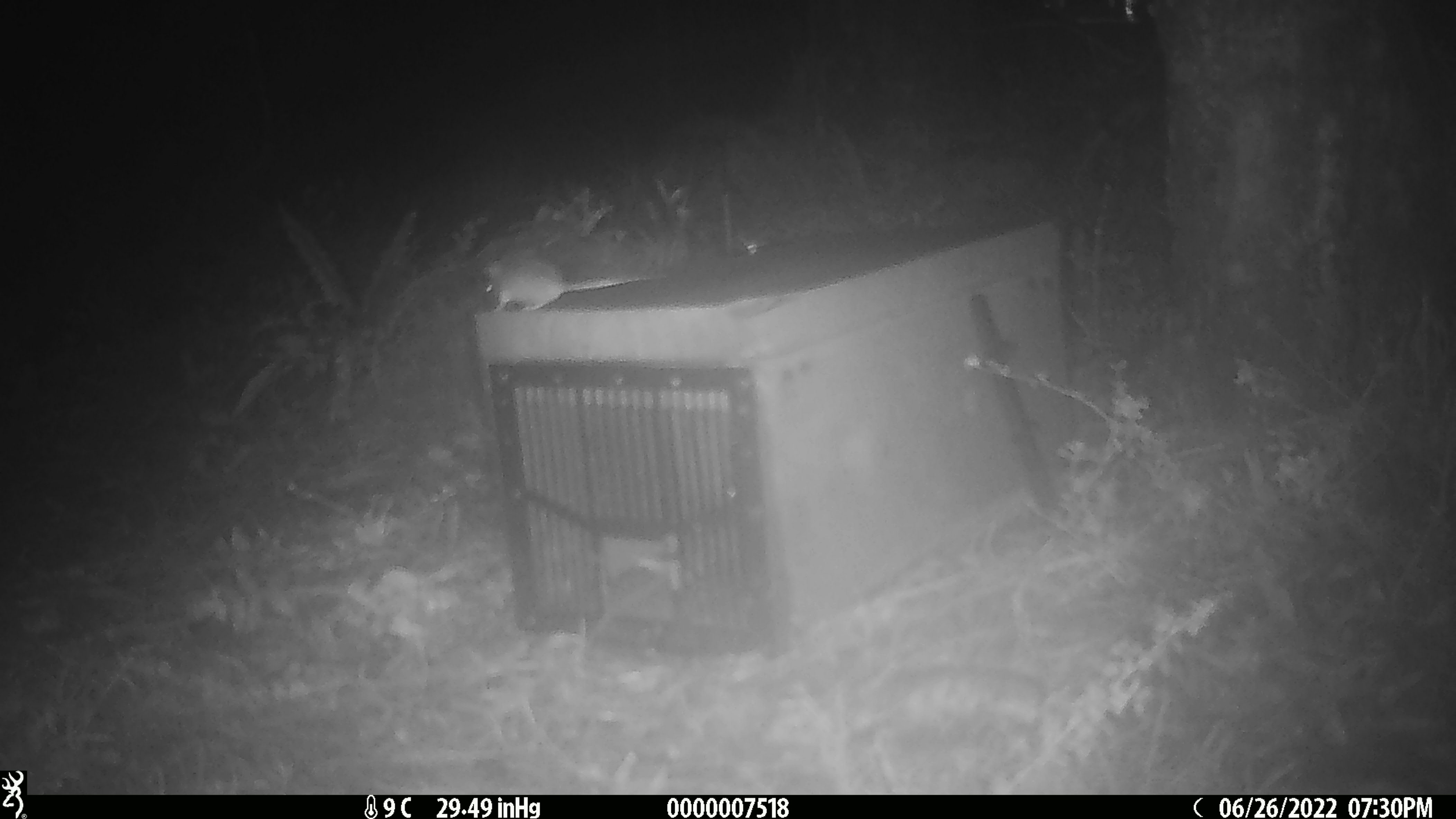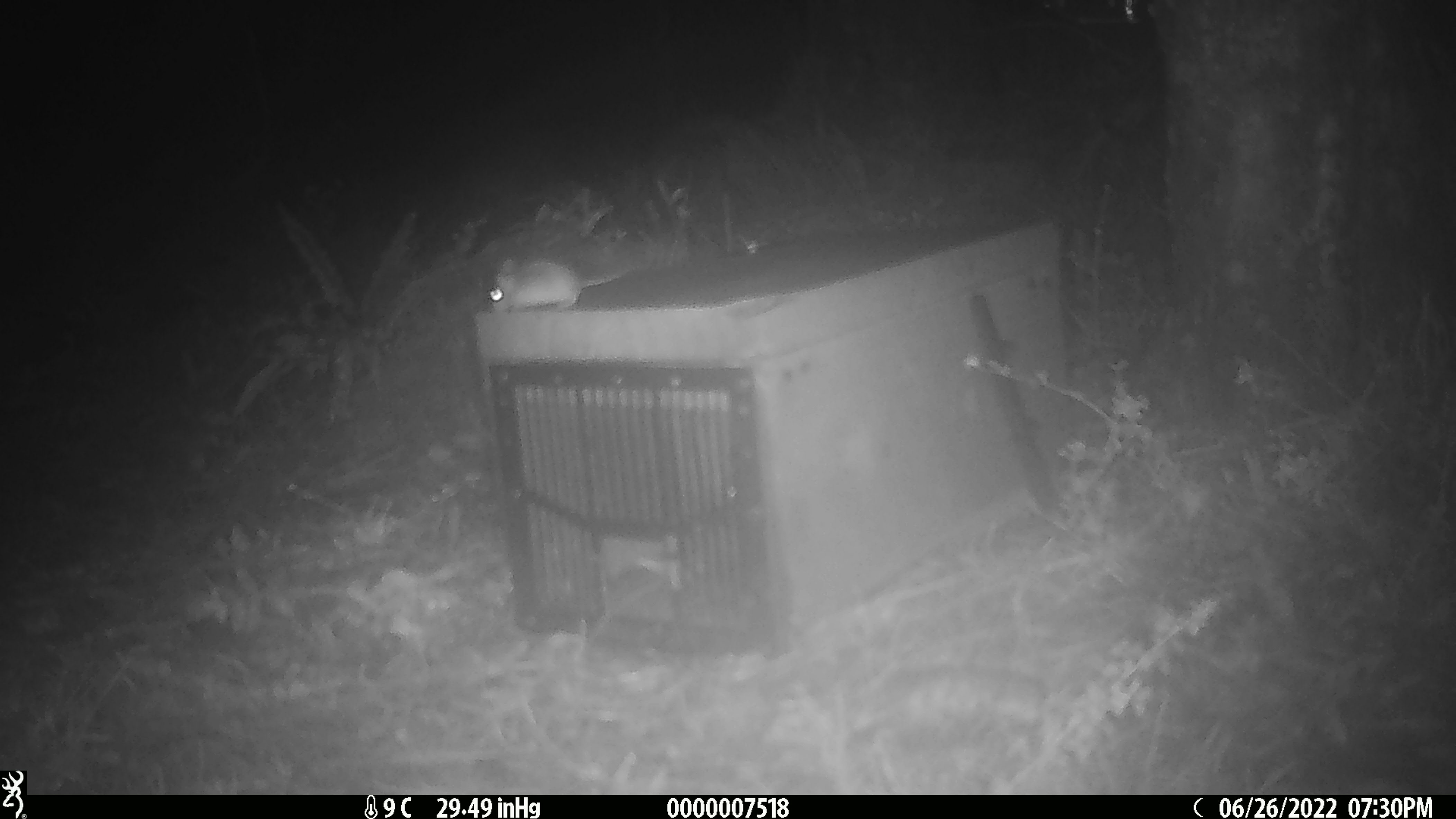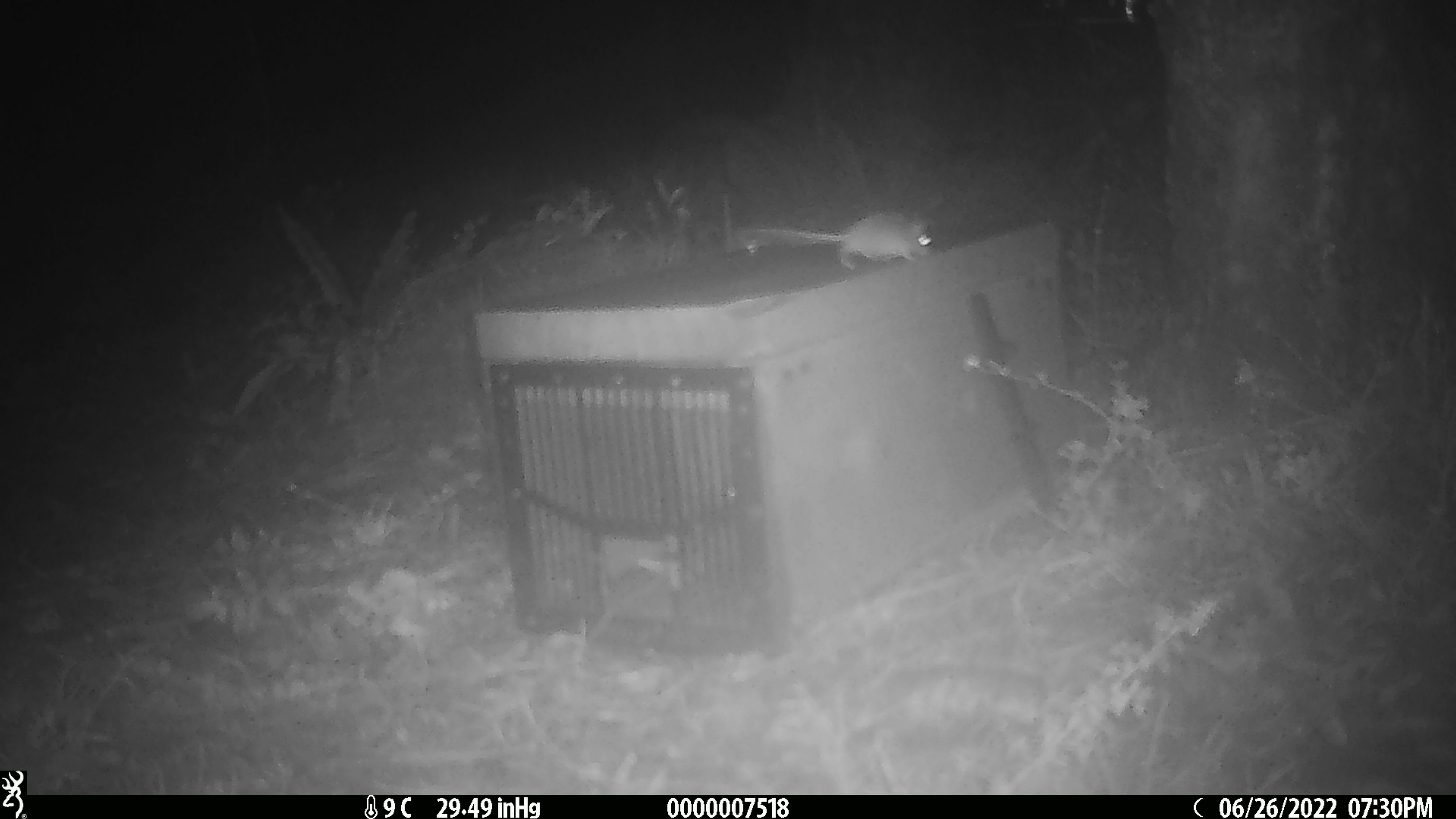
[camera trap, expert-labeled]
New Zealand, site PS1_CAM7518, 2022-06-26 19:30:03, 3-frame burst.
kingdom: Animalia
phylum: Chordata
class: Mammalia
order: Rodentia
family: Muridae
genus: Mus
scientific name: Mus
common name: mouse